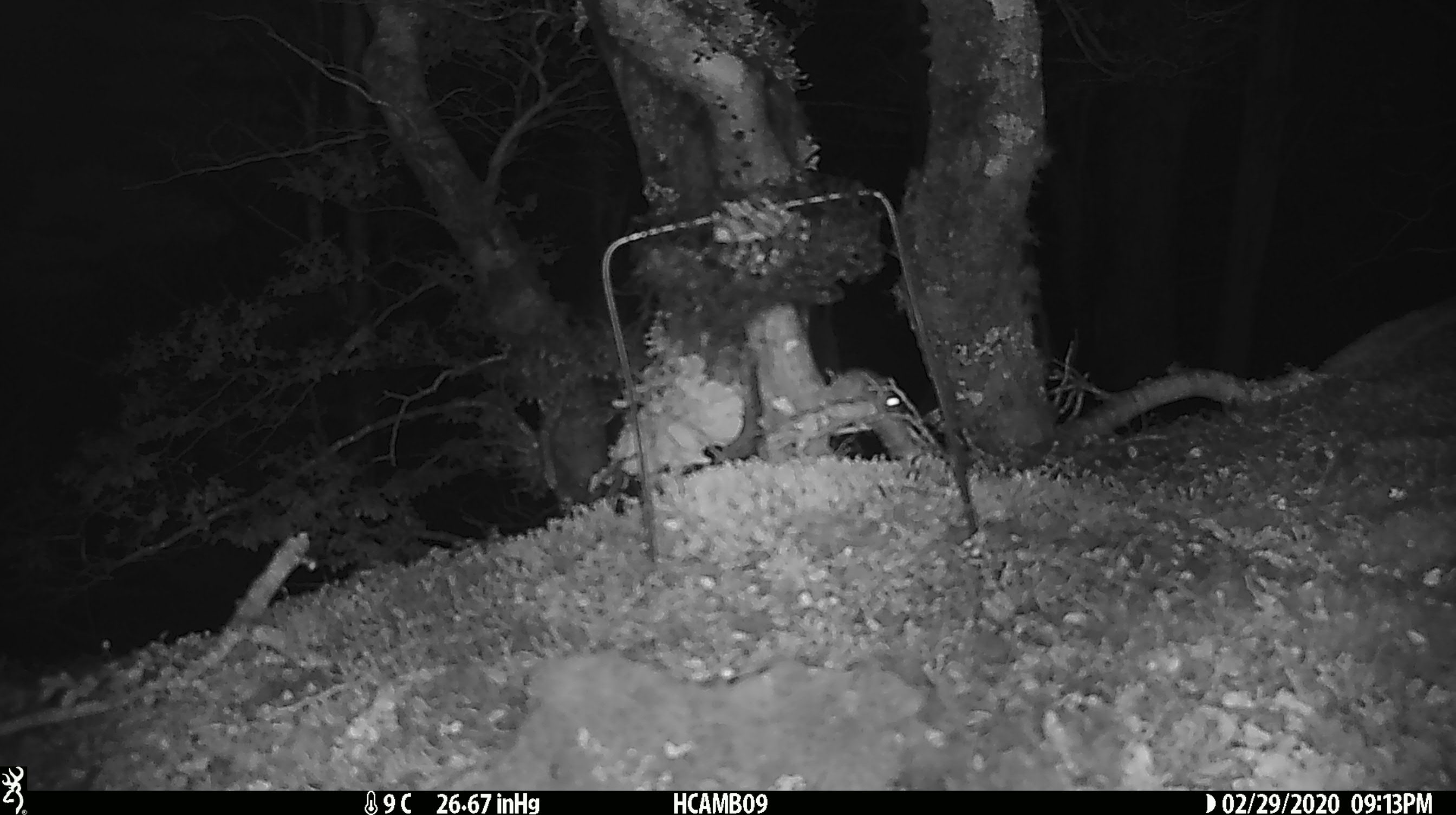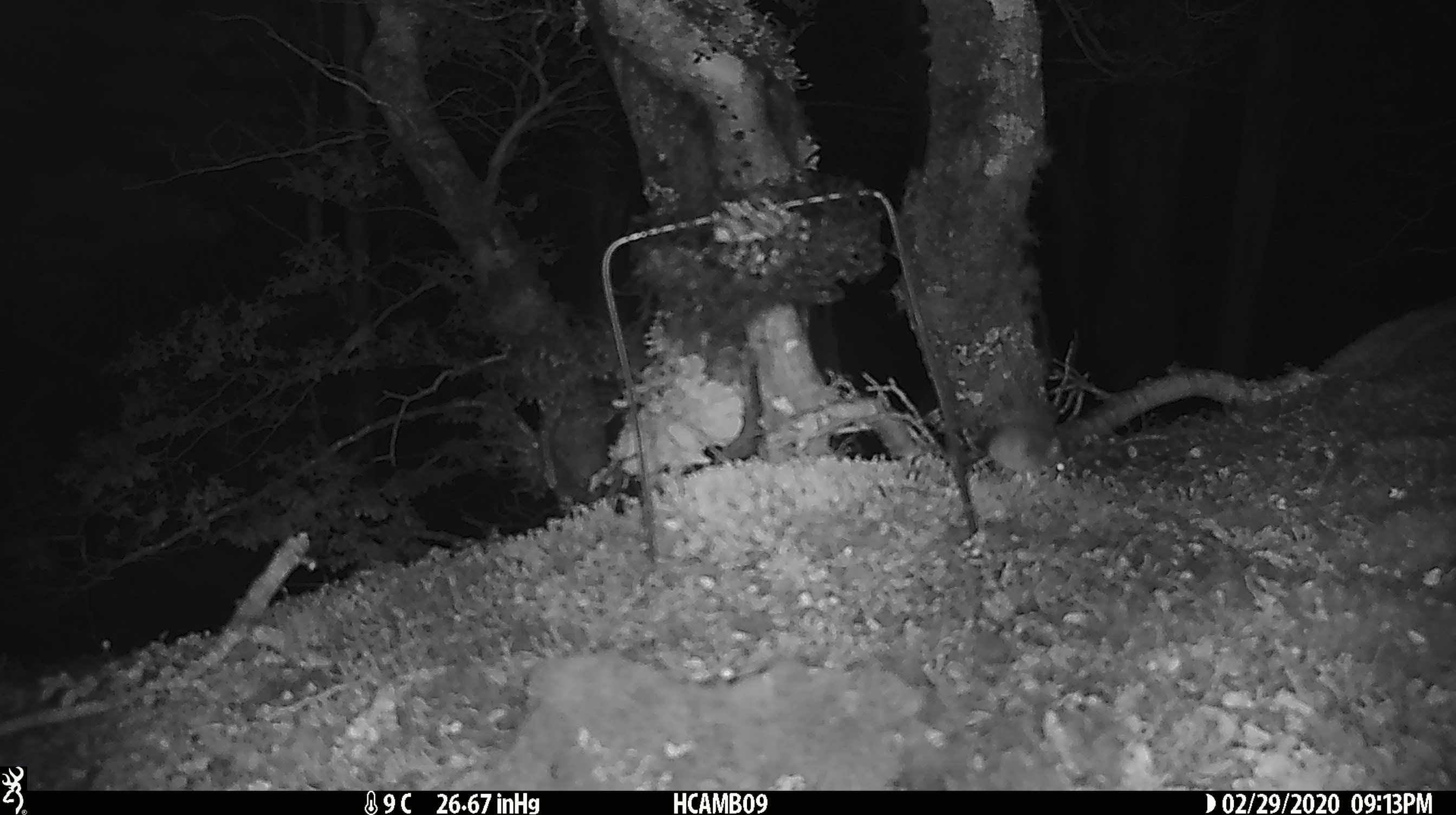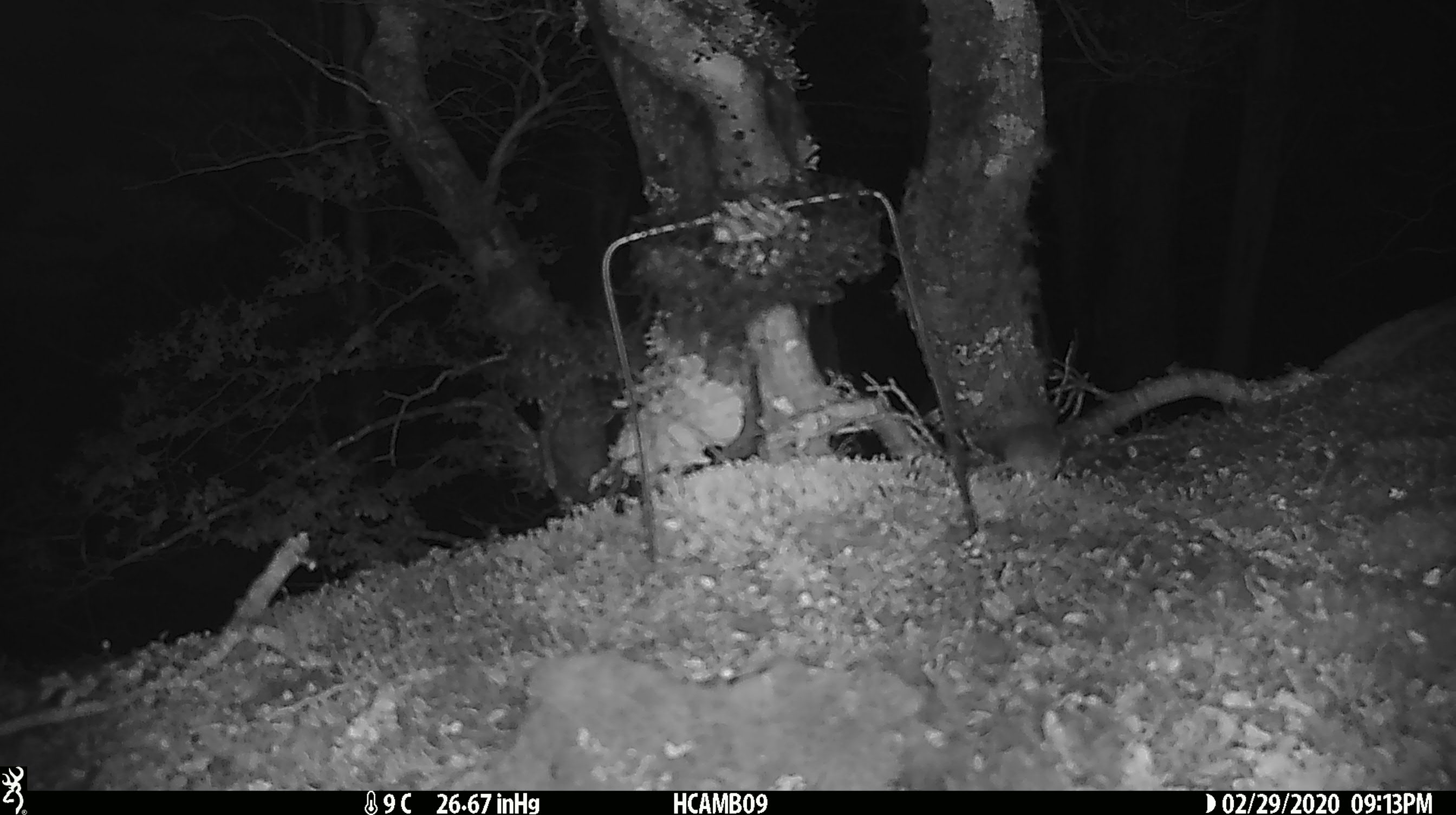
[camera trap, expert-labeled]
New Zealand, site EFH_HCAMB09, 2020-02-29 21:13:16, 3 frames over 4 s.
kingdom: Animalia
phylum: Chordata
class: Mammalia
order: Rodentia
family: Muridae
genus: Mus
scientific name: Mus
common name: mouse